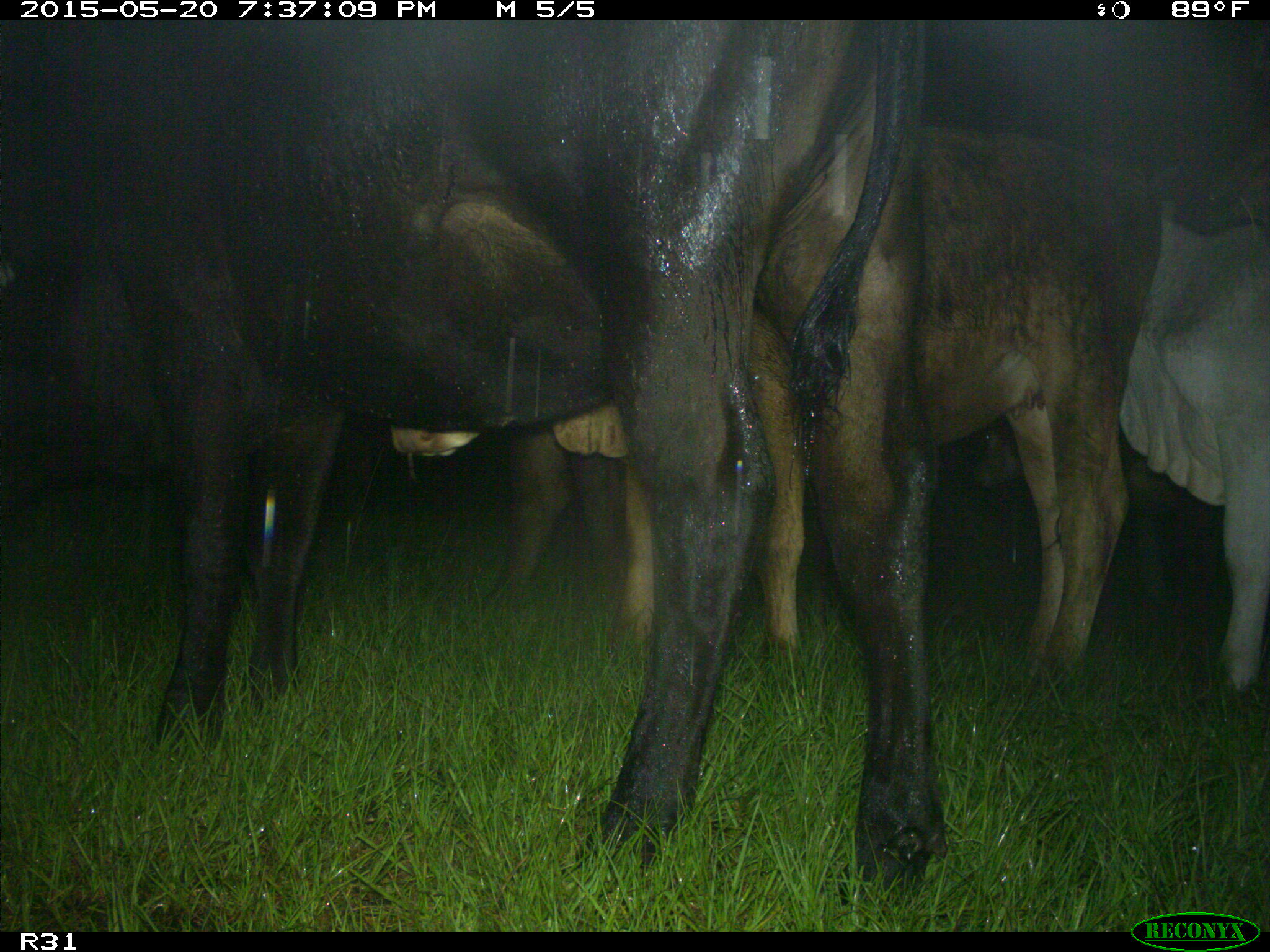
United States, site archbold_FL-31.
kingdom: Animalia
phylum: Chordata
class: Mammalia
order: Artiodactyla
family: Bovidae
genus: Bos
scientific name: Bos taurus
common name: domestic cow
Bos taurus (domestic cow).